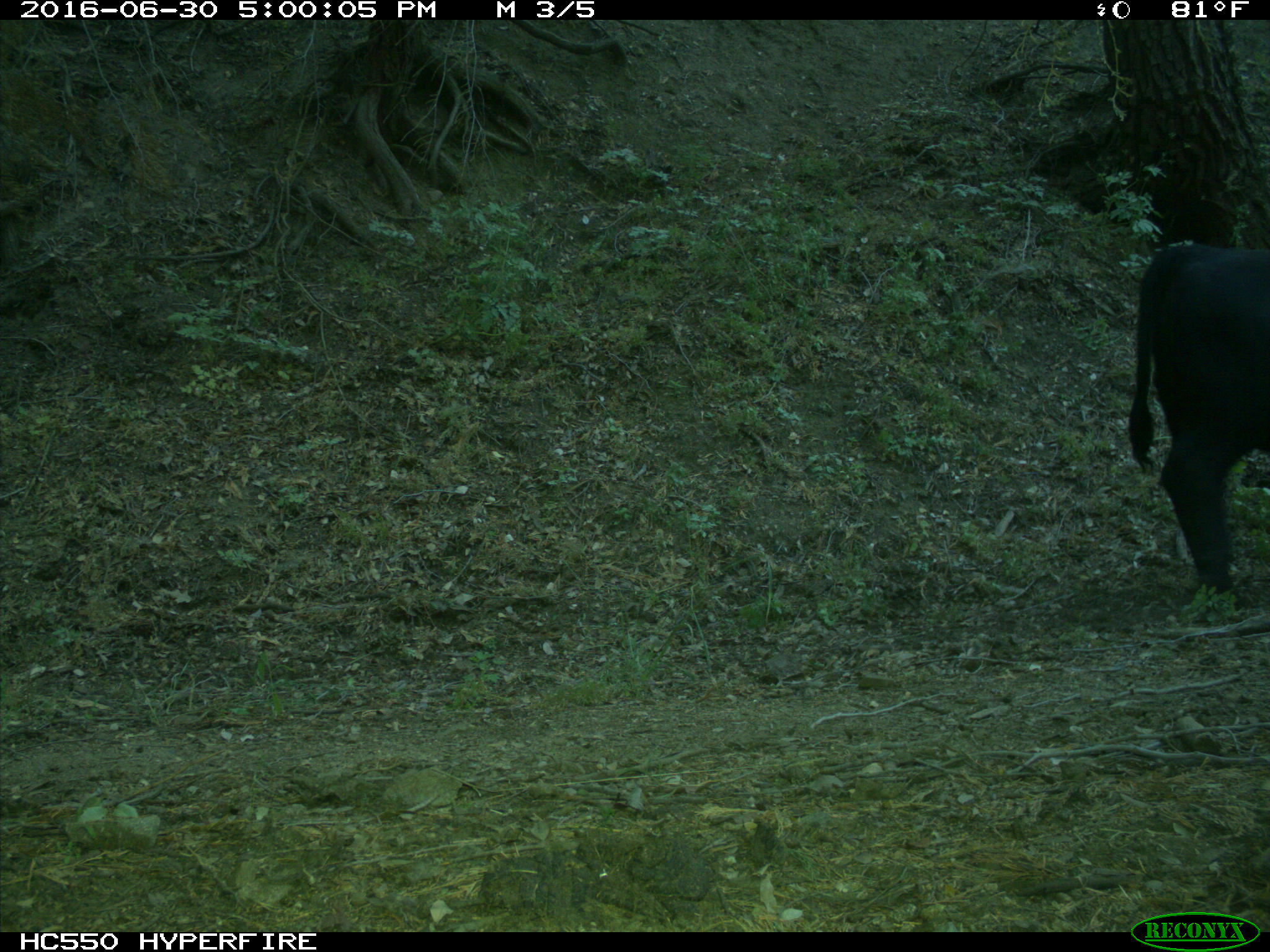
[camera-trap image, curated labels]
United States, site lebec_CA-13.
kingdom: Animalia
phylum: Chordata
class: Mammalia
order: Artiodactyla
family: Bovidae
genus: Bos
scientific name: Bos taurus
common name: domestic cow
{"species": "Bos taurus (domestic cow)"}